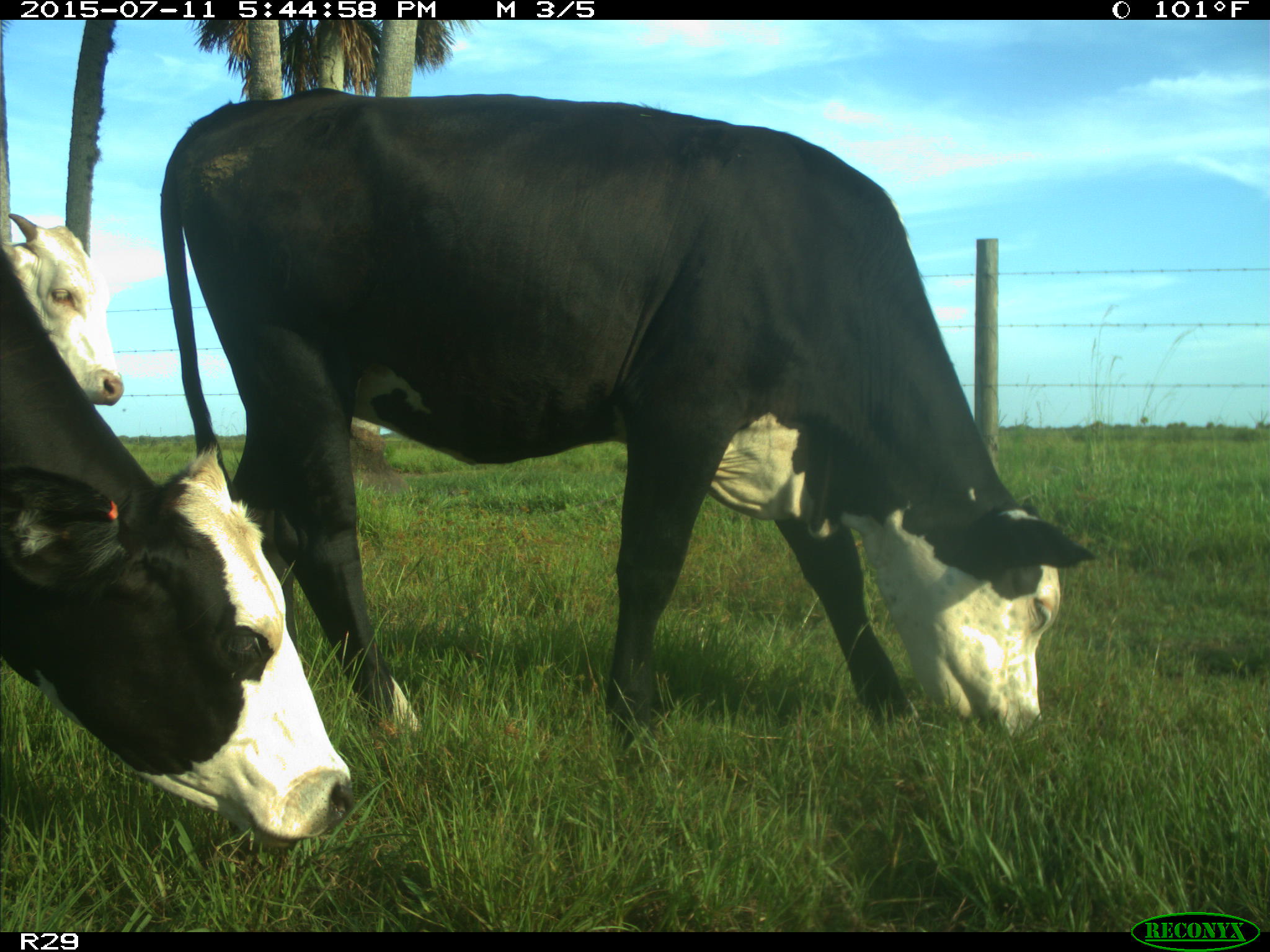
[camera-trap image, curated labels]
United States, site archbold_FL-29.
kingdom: Animalia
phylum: Chordata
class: Mammalia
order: Artiodactyla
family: Bovidae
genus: Bos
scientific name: Bos taurus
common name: domestic cow